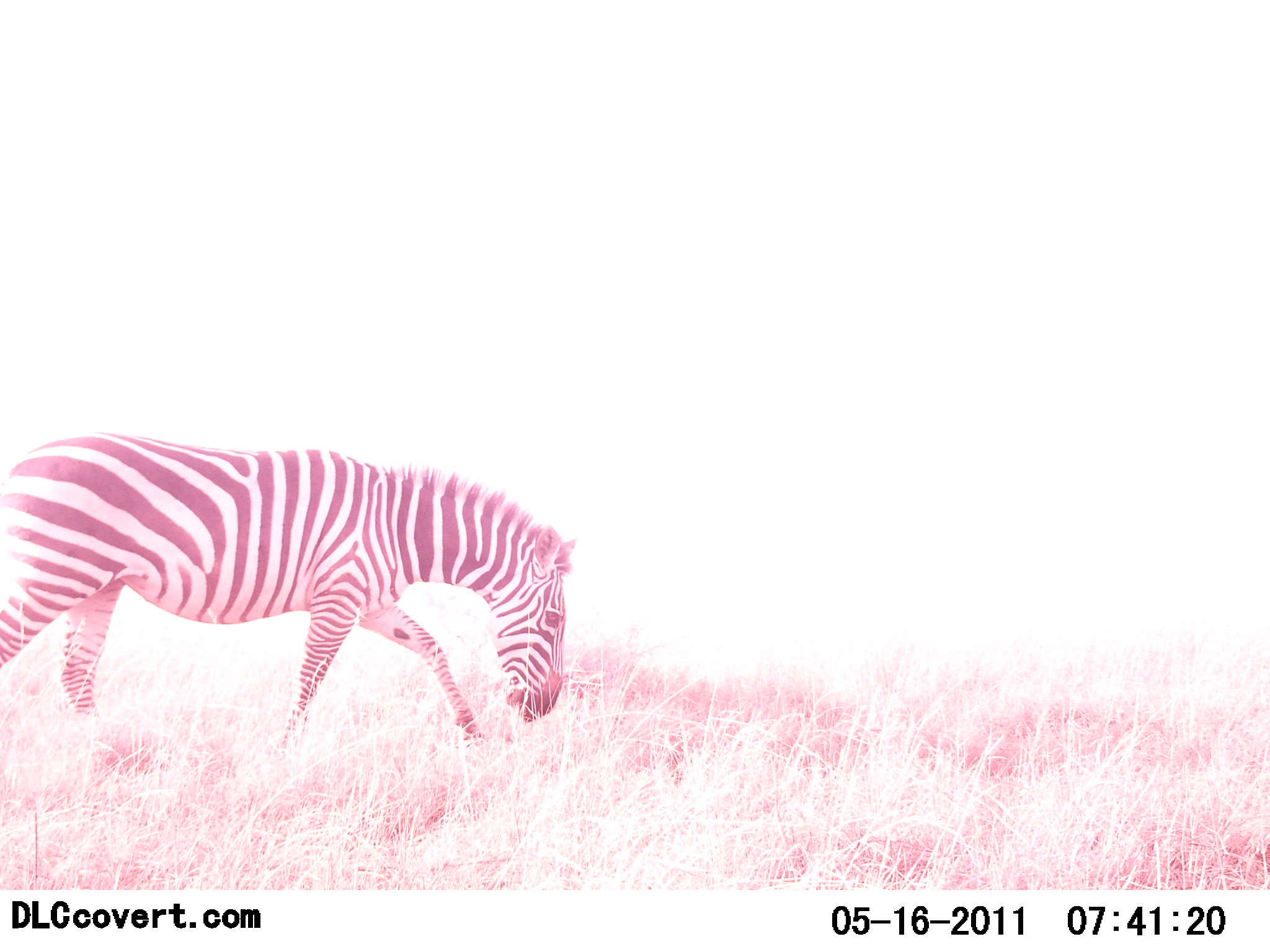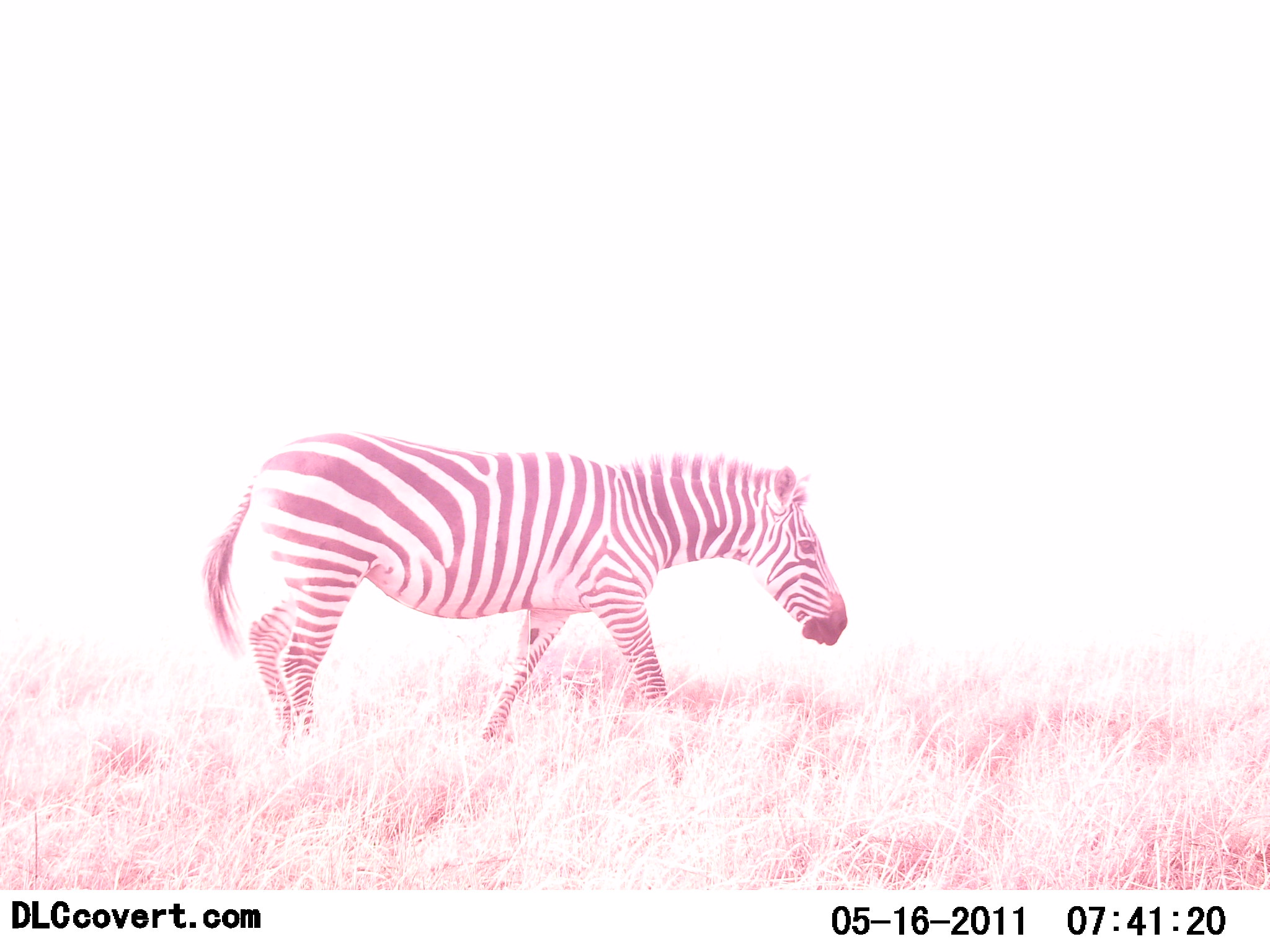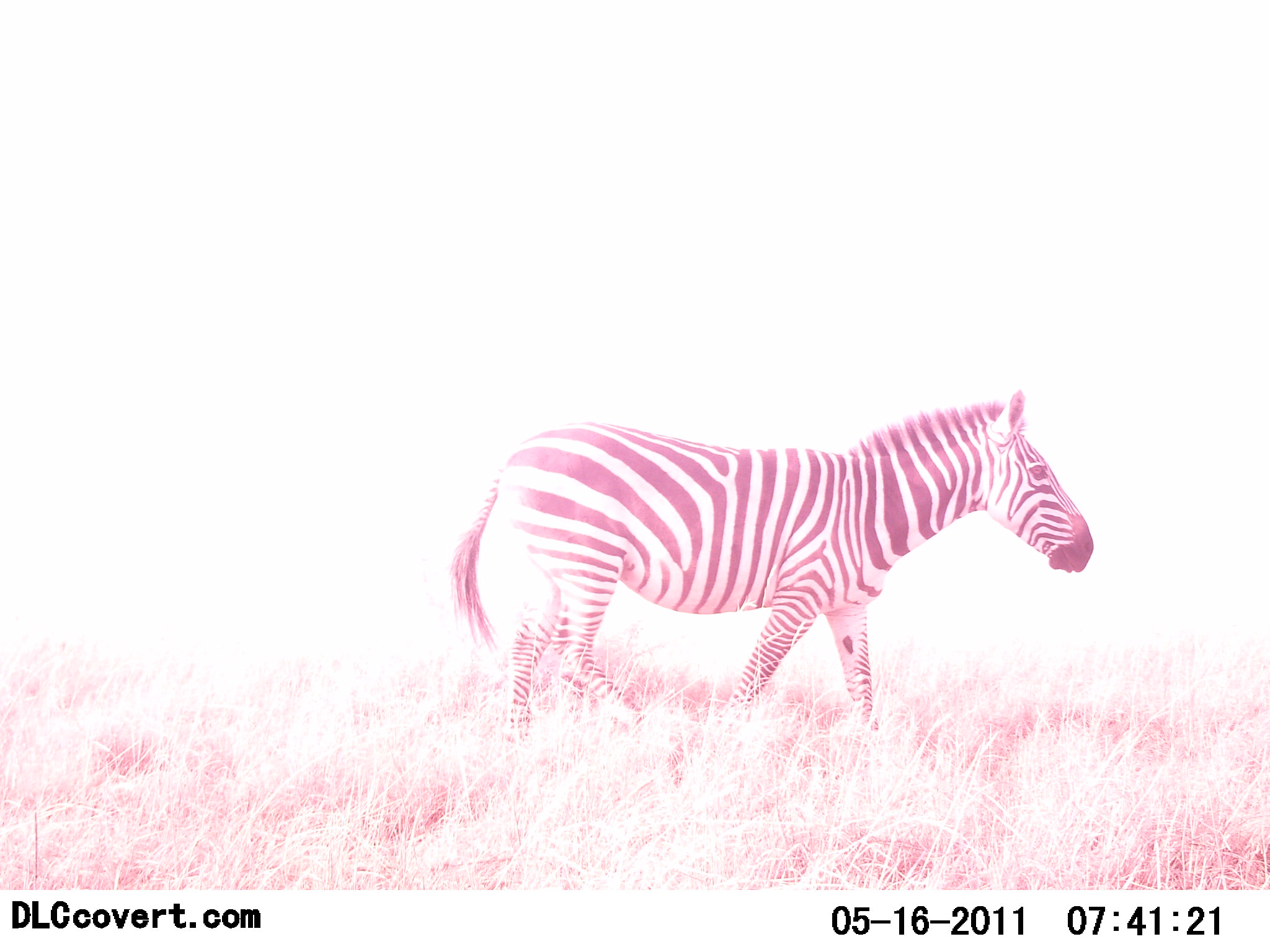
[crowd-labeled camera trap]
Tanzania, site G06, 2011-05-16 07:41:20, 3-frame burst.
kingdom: Animalia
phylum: Chordata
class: Mammalia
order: Perissodactyla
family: Equidae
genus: Equus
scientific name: Equus quagga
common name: plains zebra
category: zebra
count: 1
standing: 10%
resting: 0%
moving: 100%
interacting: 0%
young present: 0%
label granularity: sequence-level